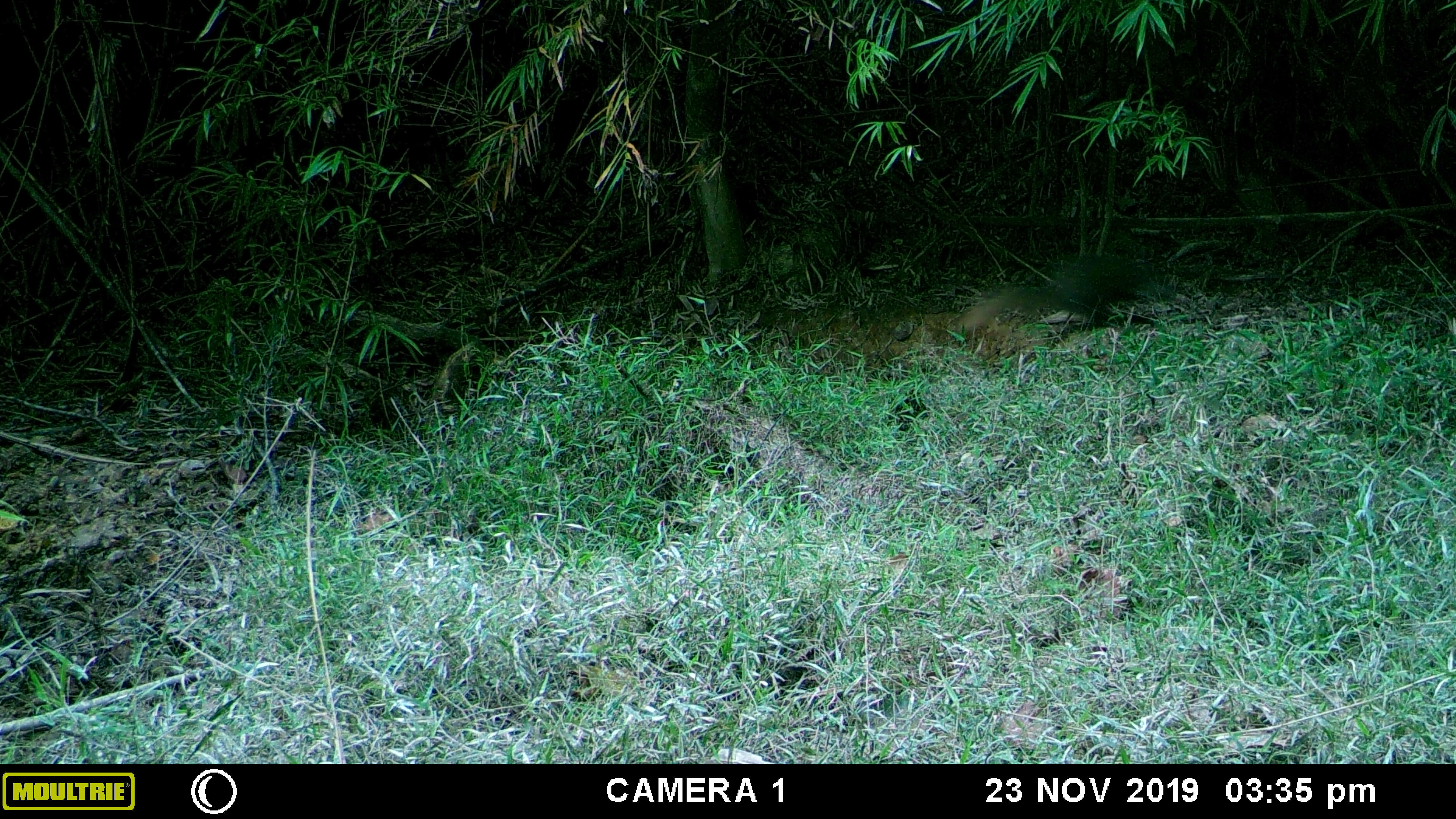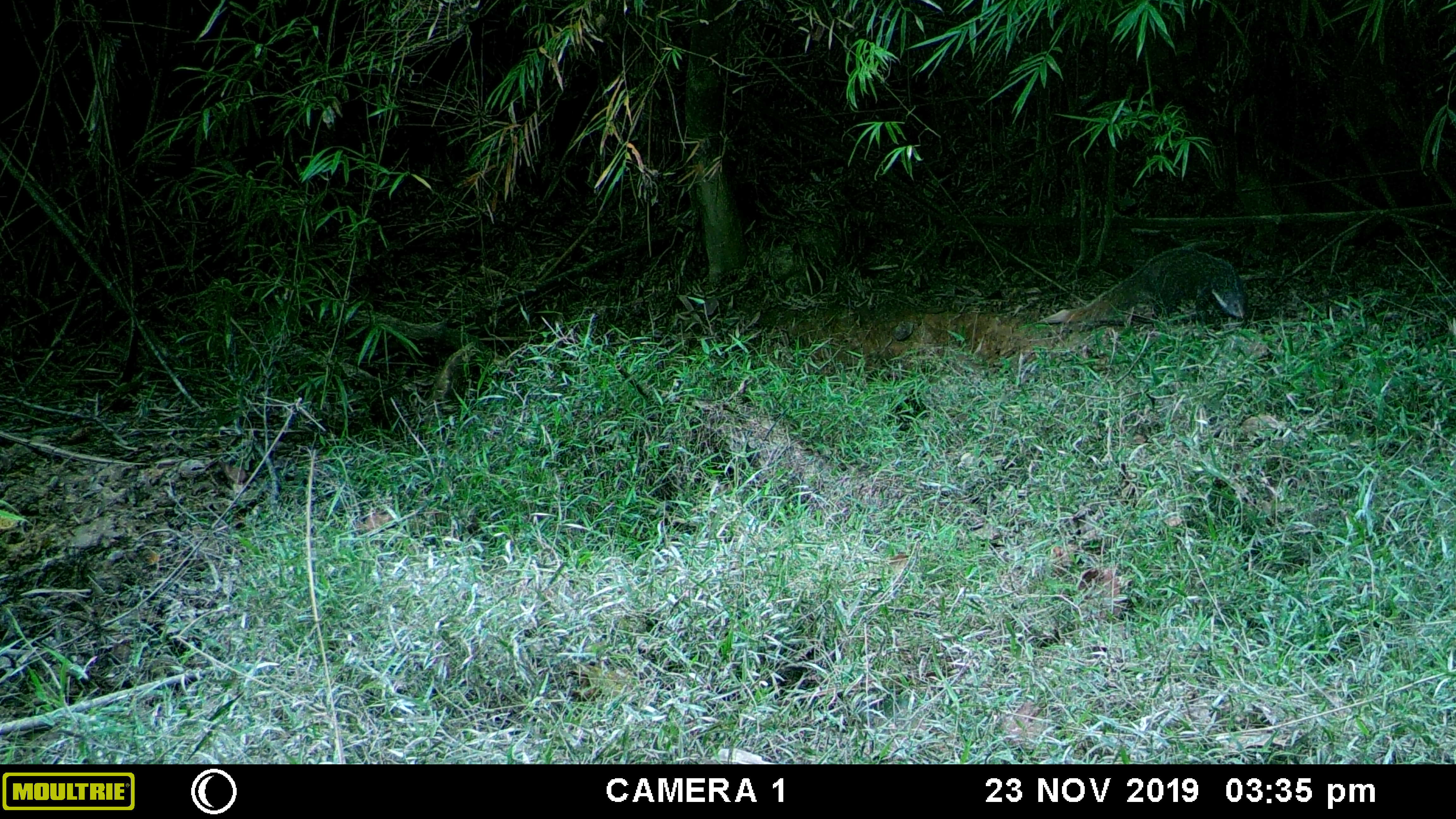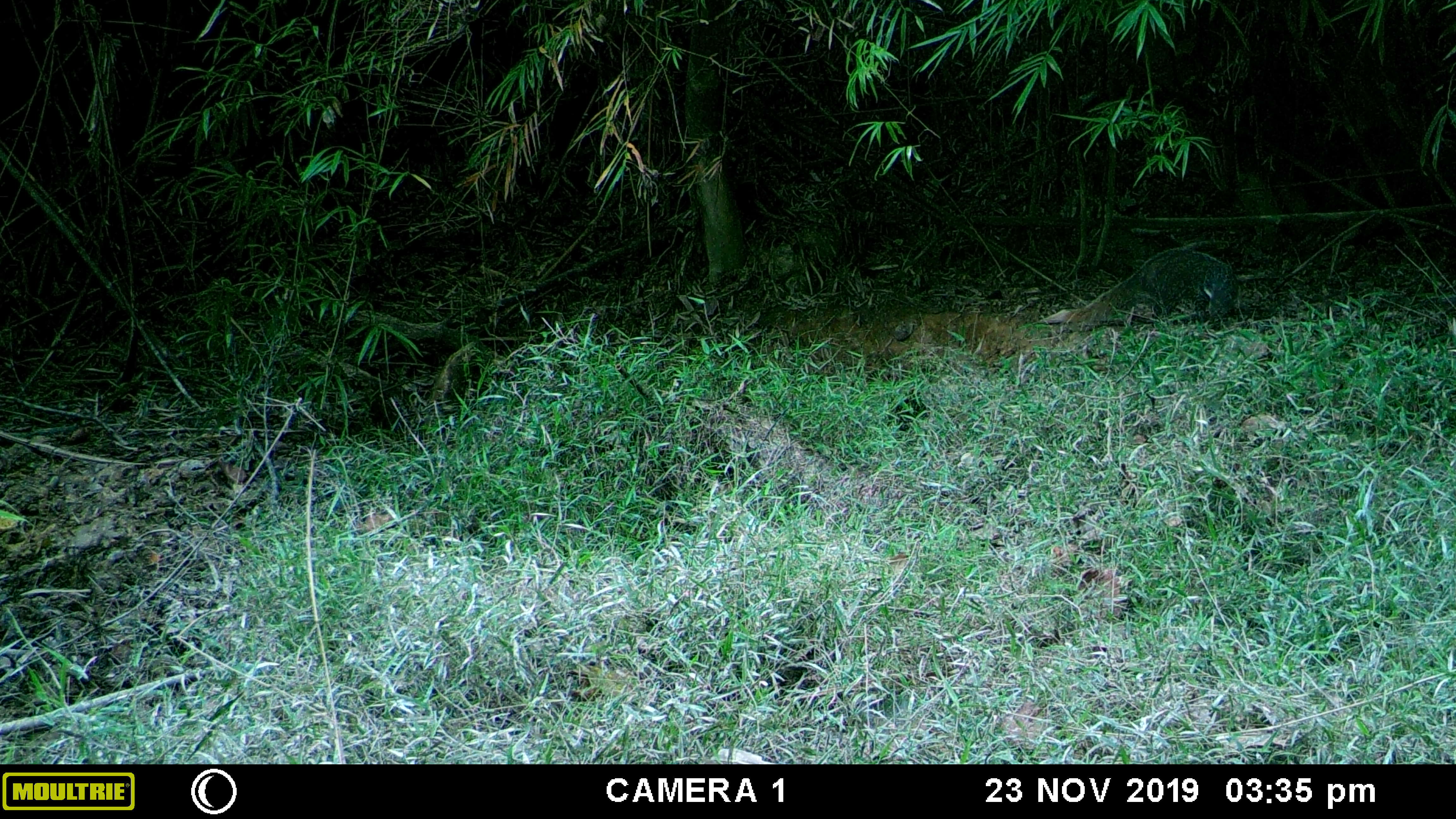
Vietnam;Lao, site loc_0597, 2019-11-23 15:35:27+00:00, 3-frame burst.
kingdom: Animalia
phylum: Chordata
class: Mammalia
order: Carnivora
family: Herpestidae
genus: Urva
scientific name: Urva urva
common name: crab-eating mongoose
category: crab eating mongoose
Crab eating mongoose (crab-eating mongoose) (Urva urva). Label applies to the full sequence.